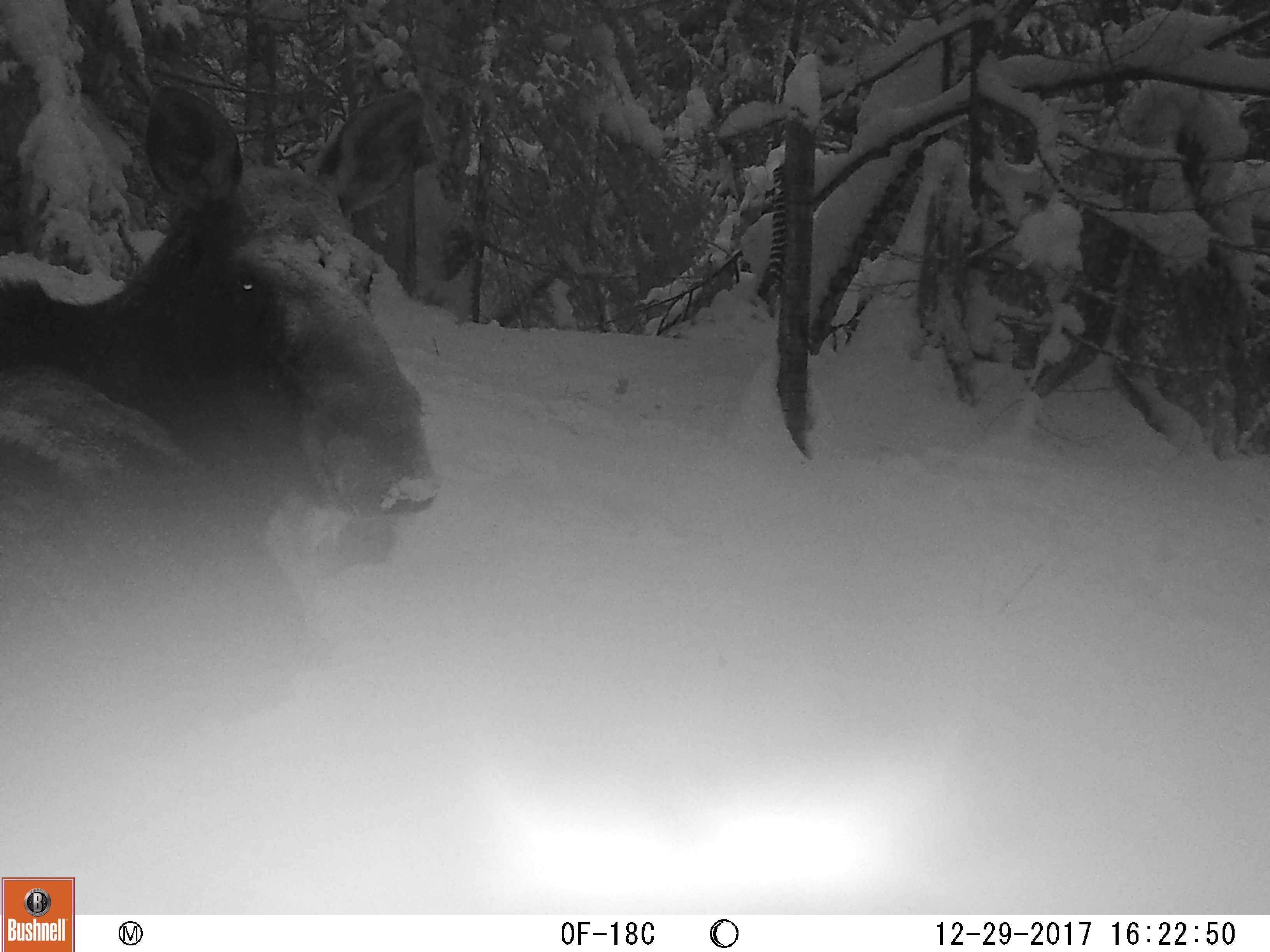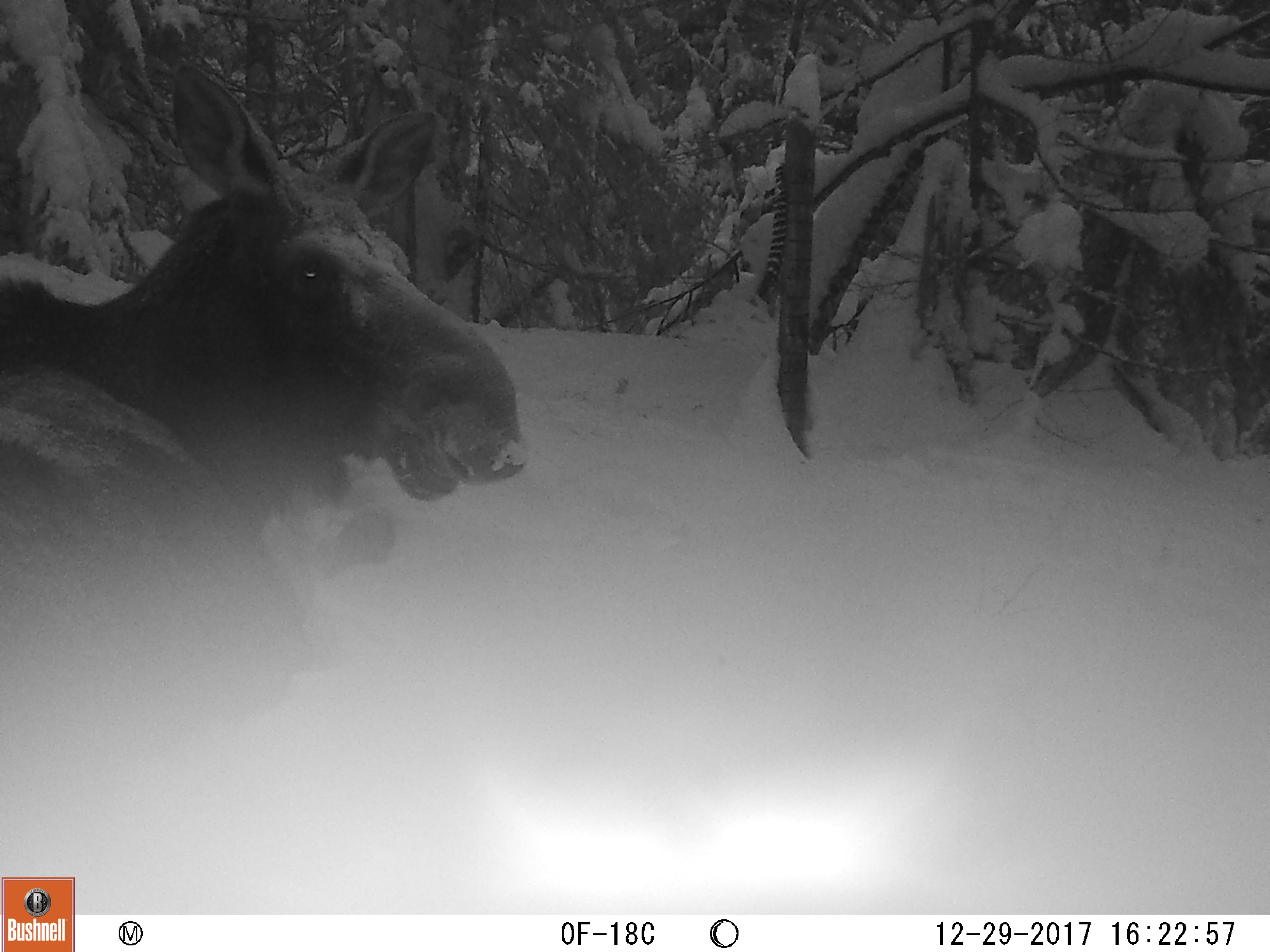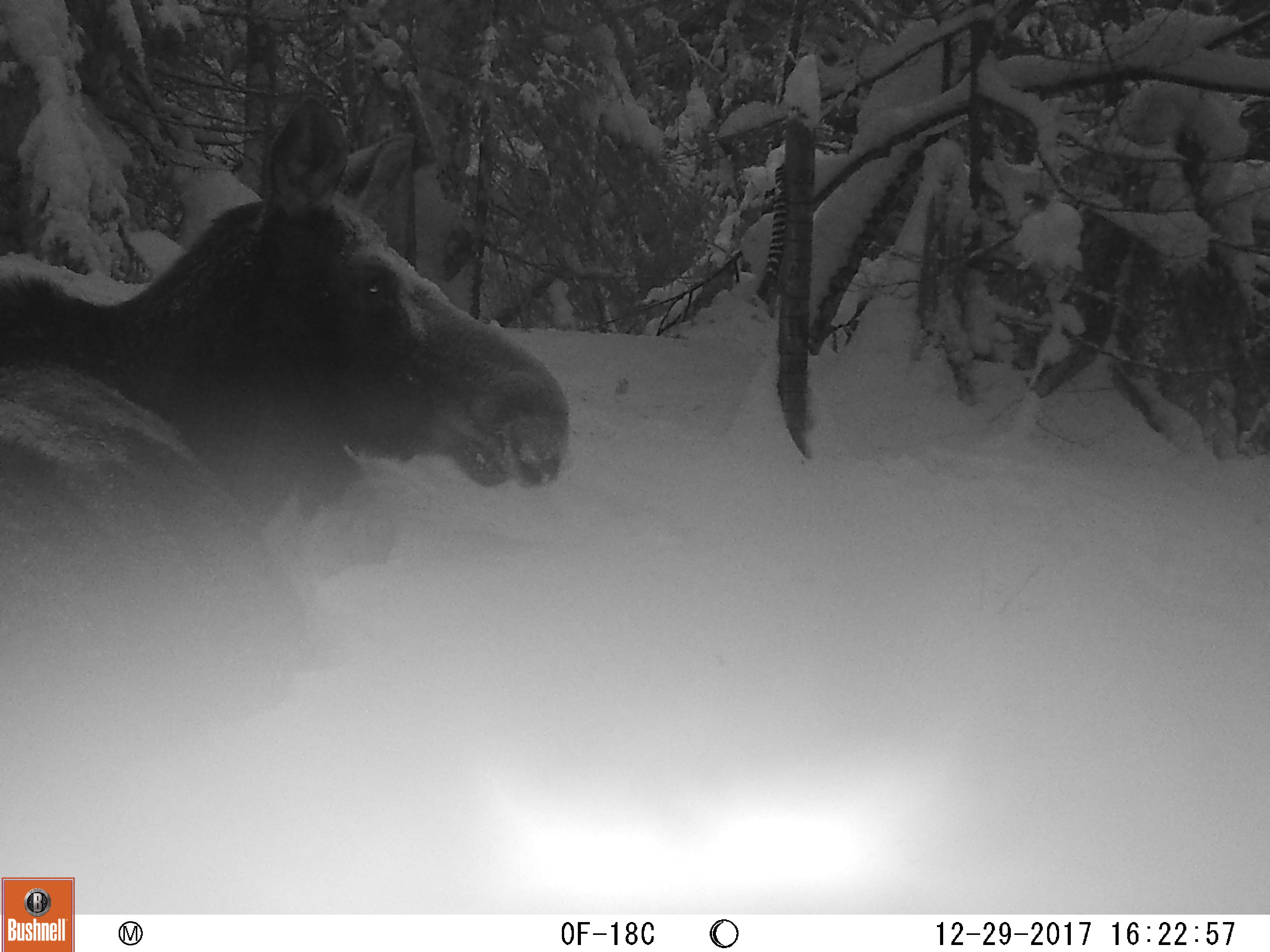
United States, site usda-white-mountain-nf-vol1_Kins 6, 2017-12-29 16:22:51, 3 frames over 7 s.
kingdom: Animalia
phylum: Chordata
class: Mammalia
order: Artiodactyla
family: Cervidae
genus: Alces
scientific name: Alces alces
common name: moose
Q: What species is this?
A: Moose (Alces alces).